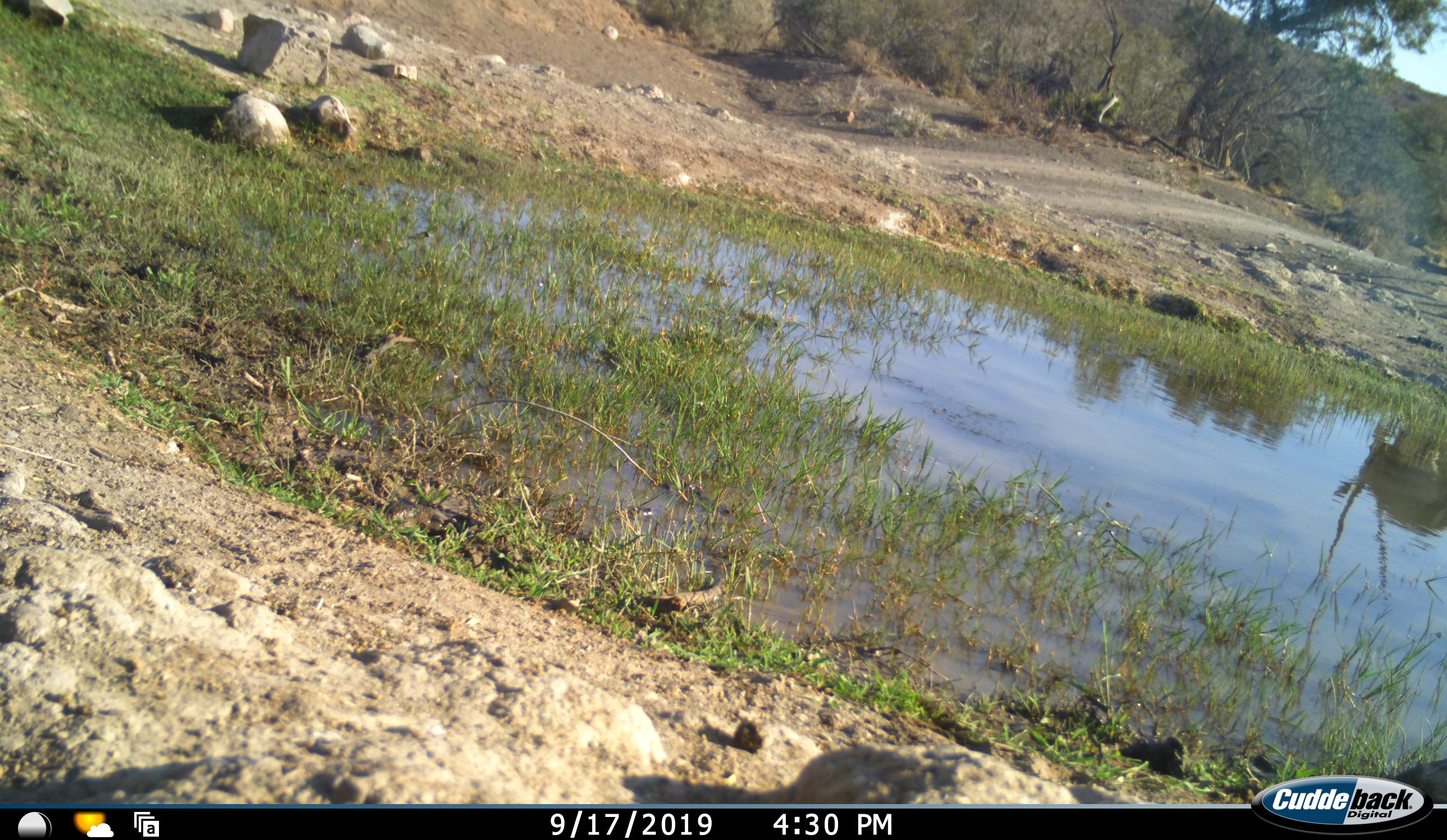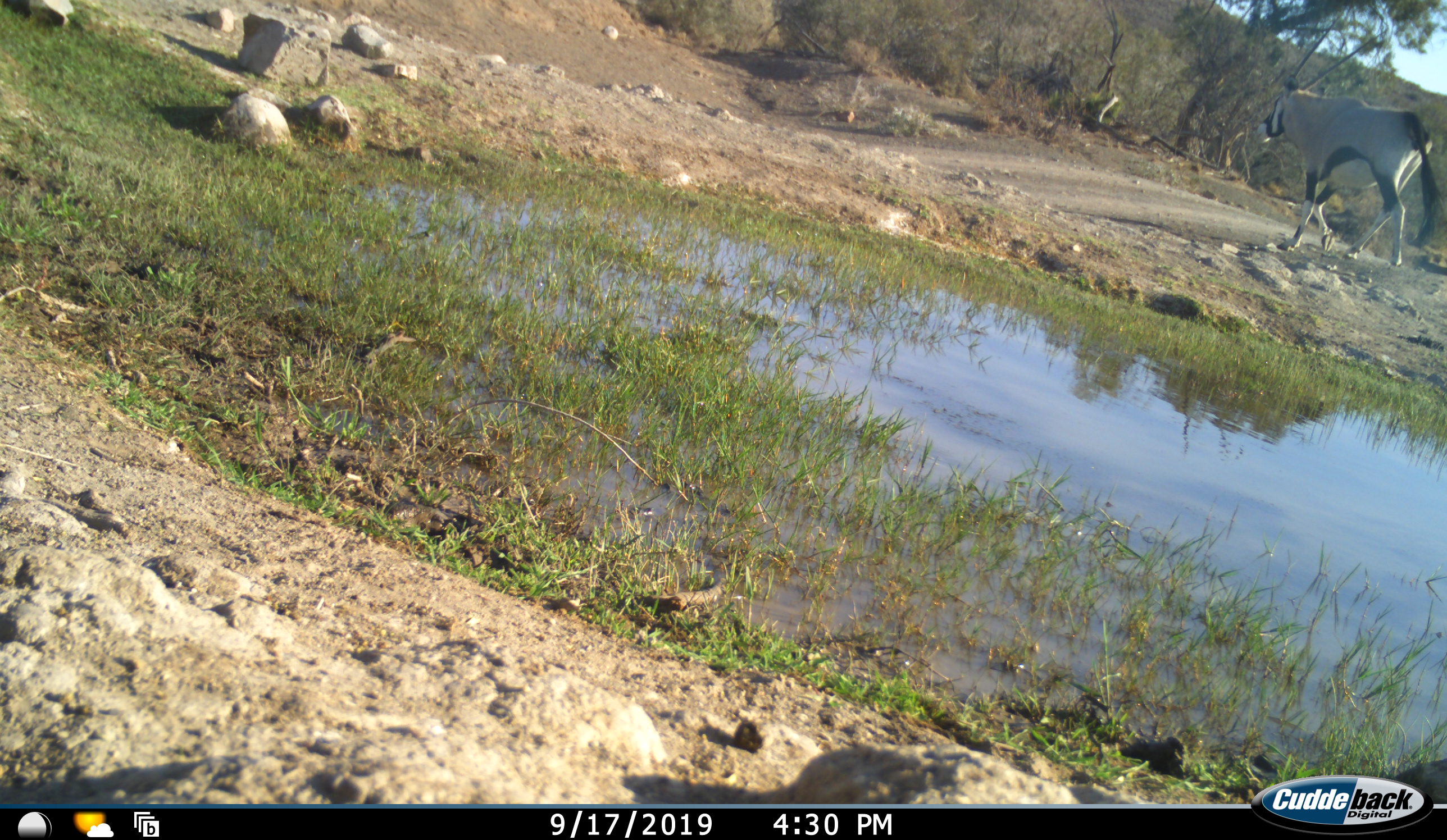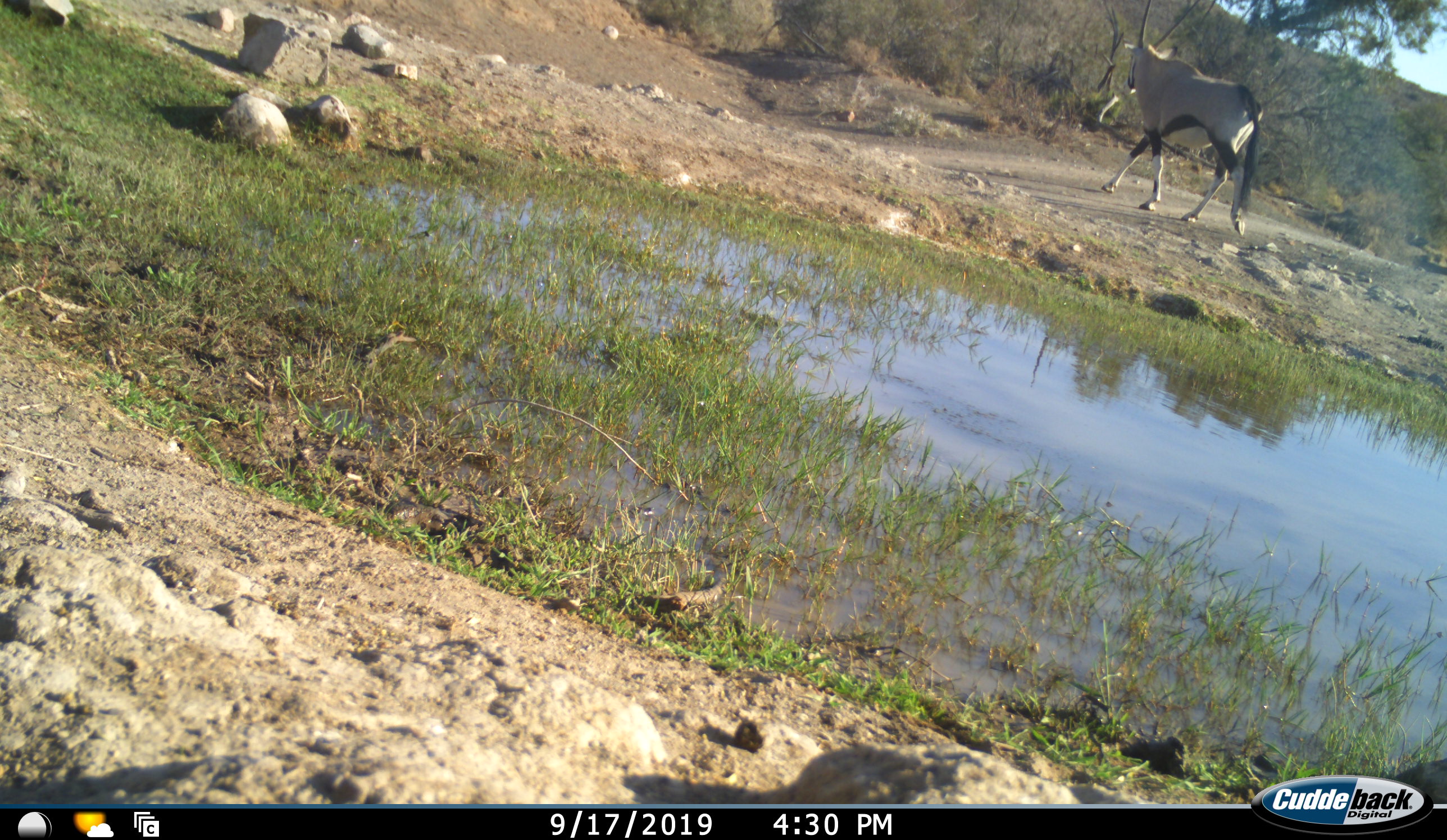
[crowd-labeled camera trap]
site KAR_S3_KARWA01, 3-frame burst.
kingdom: Animalia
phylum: Chordata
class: Mammalia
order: Artiodactyla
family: Bovidae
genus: Oryx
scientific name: Oryx gazella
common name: gemsbok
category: oryx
Oryx (gemsbok) (Oryx gazella), count 1. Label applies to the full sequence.